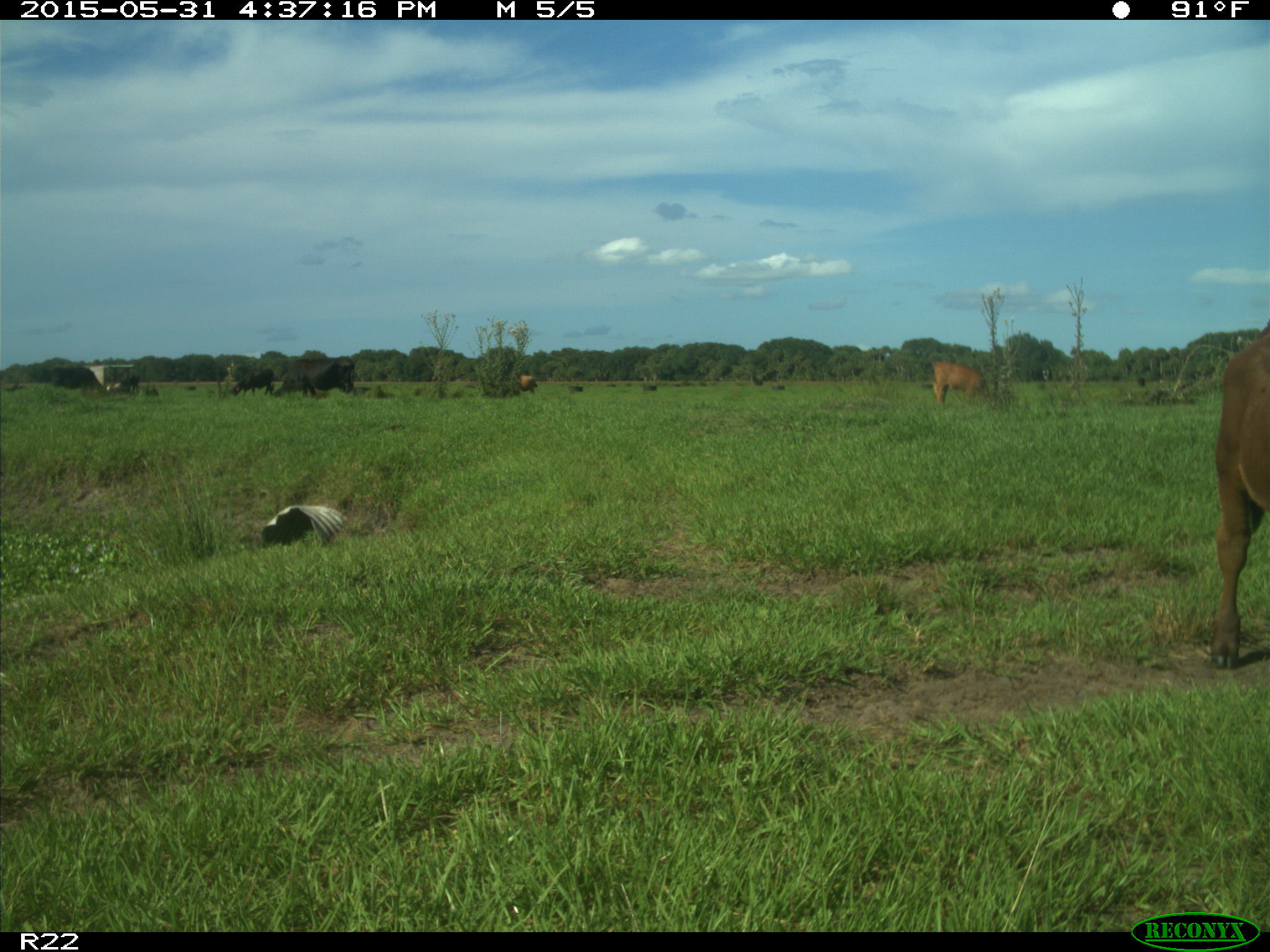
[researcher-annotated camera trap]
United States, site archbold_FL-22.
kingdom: Animalia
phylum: Chordata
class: Mammalia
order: Artiodactyla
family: Bovidae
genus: Bos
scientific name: Bos taurus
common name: domestic cow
Bos taurus (domestic cow).